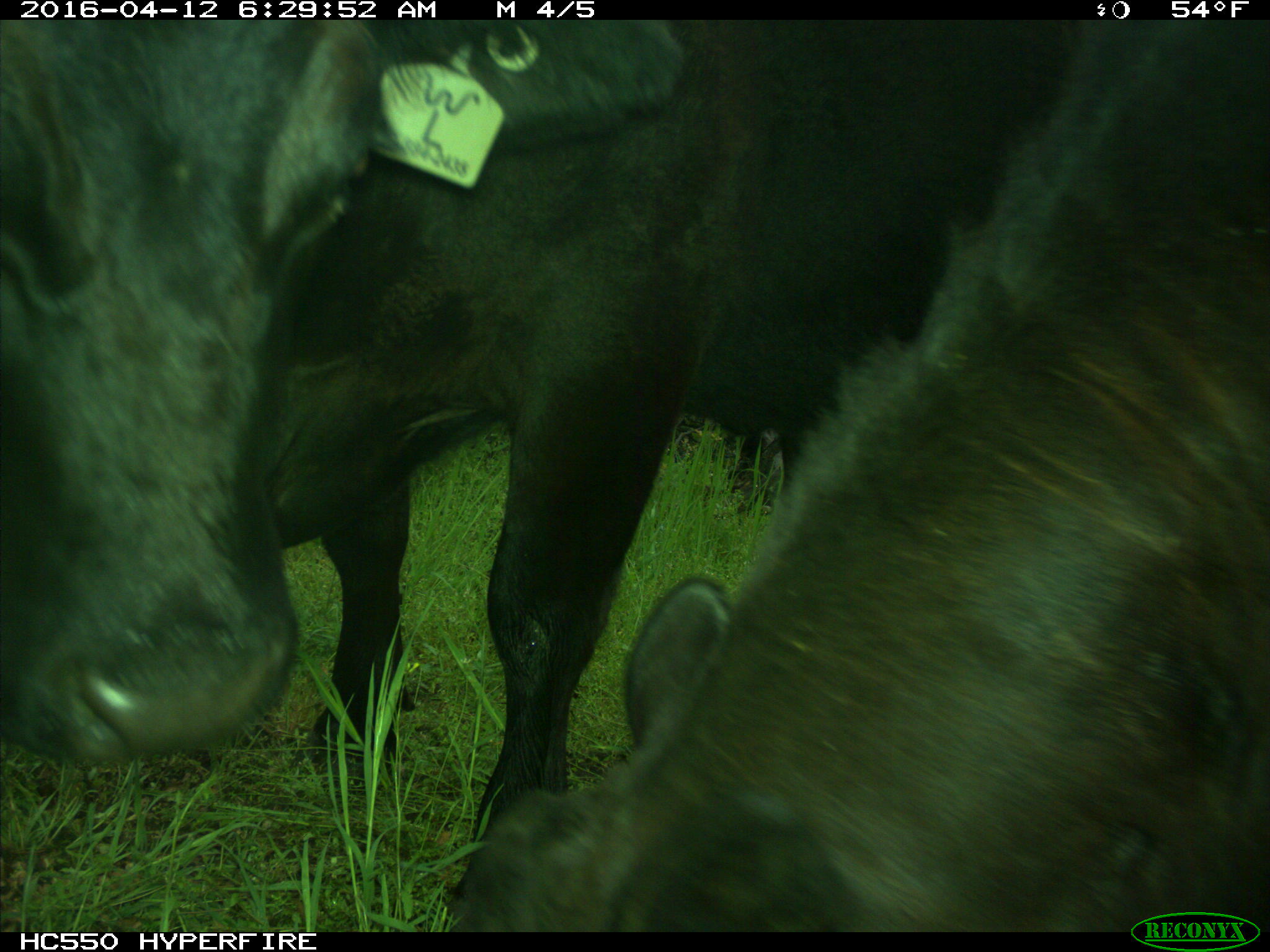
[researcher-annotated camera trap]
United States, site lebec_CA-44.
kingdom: Animalia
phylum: Chordata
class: Mammalia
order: Artiodactyla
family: Bovidae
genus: Bos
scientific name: Bos taurus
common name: domestic cow